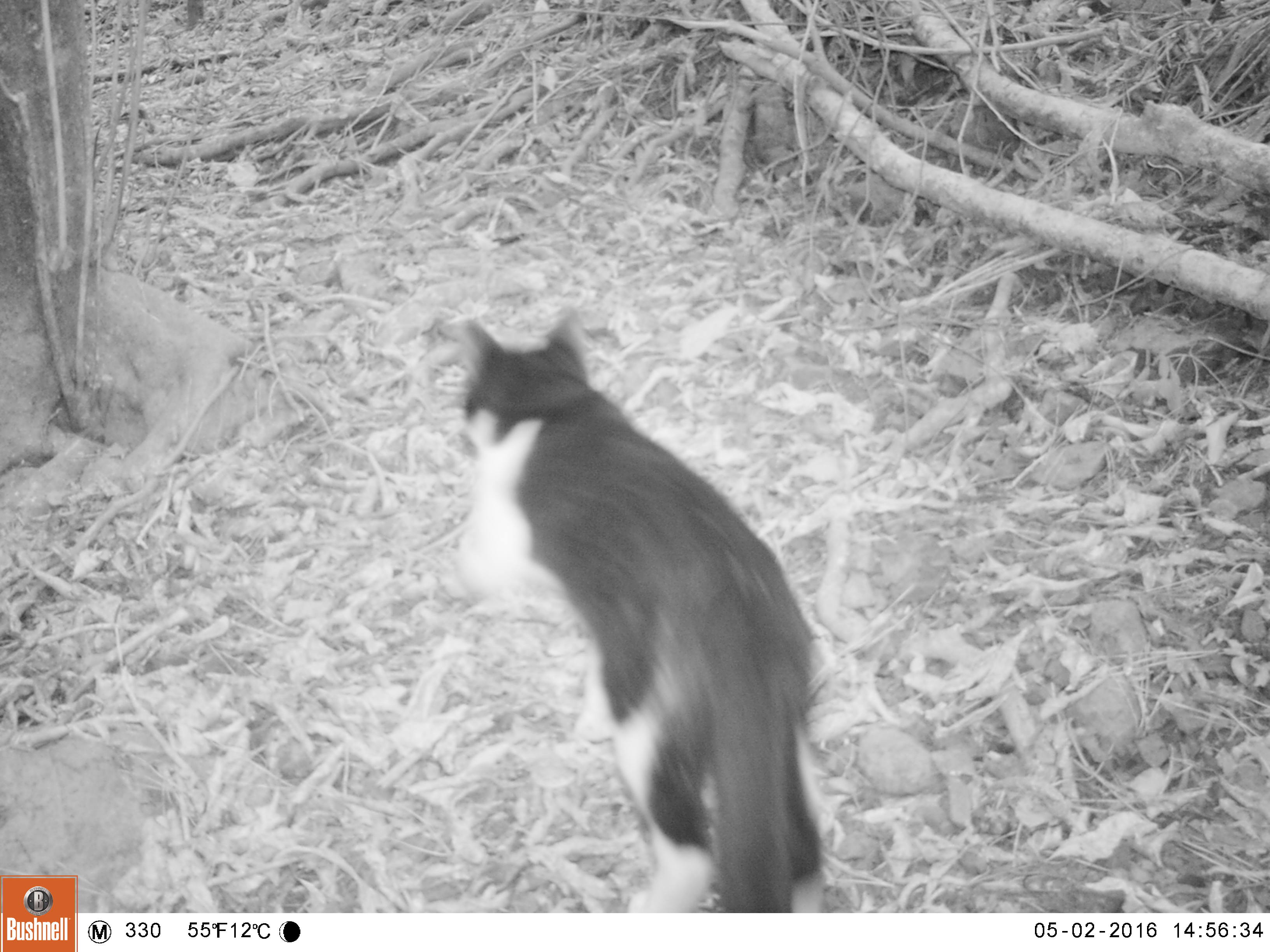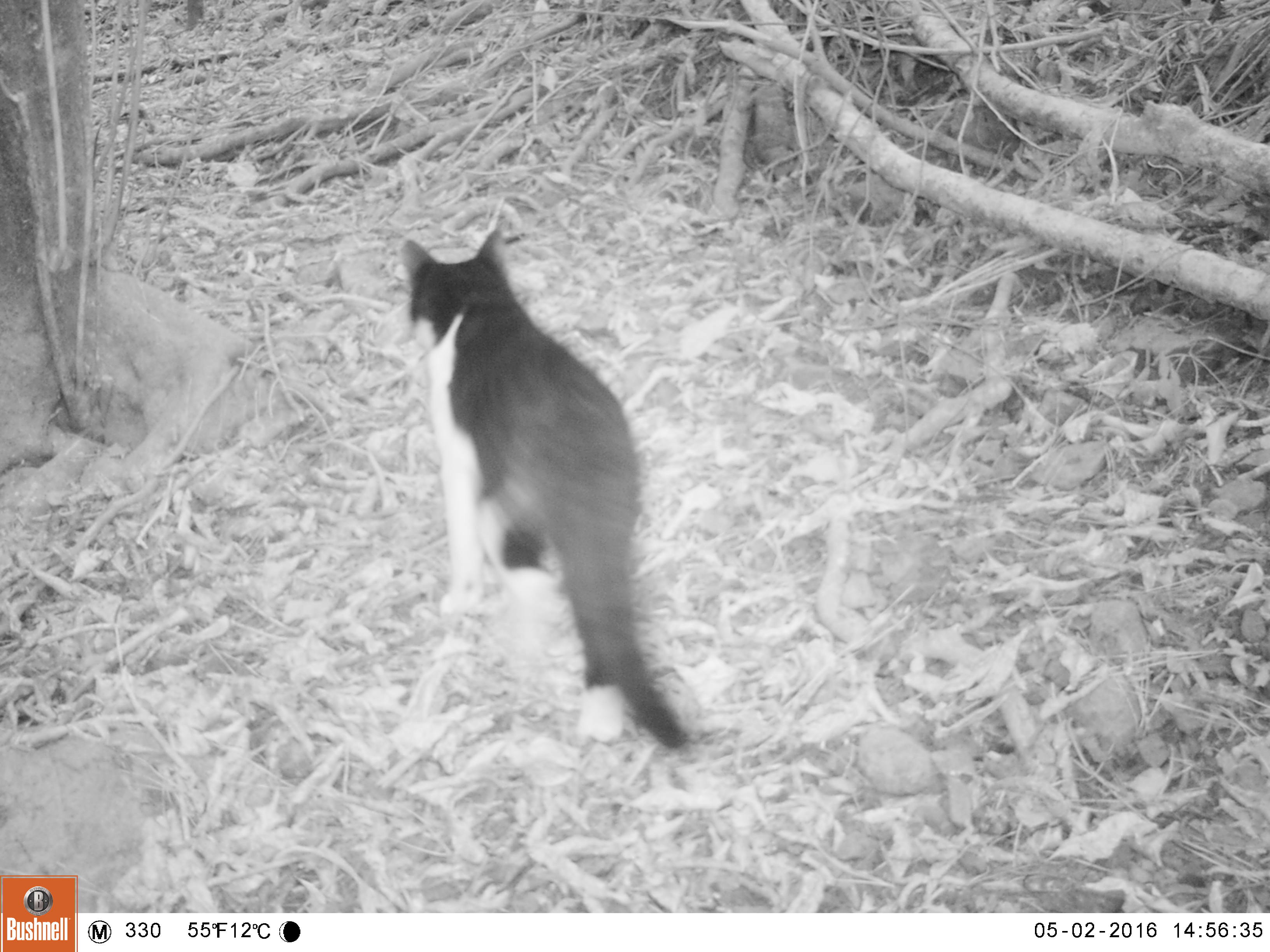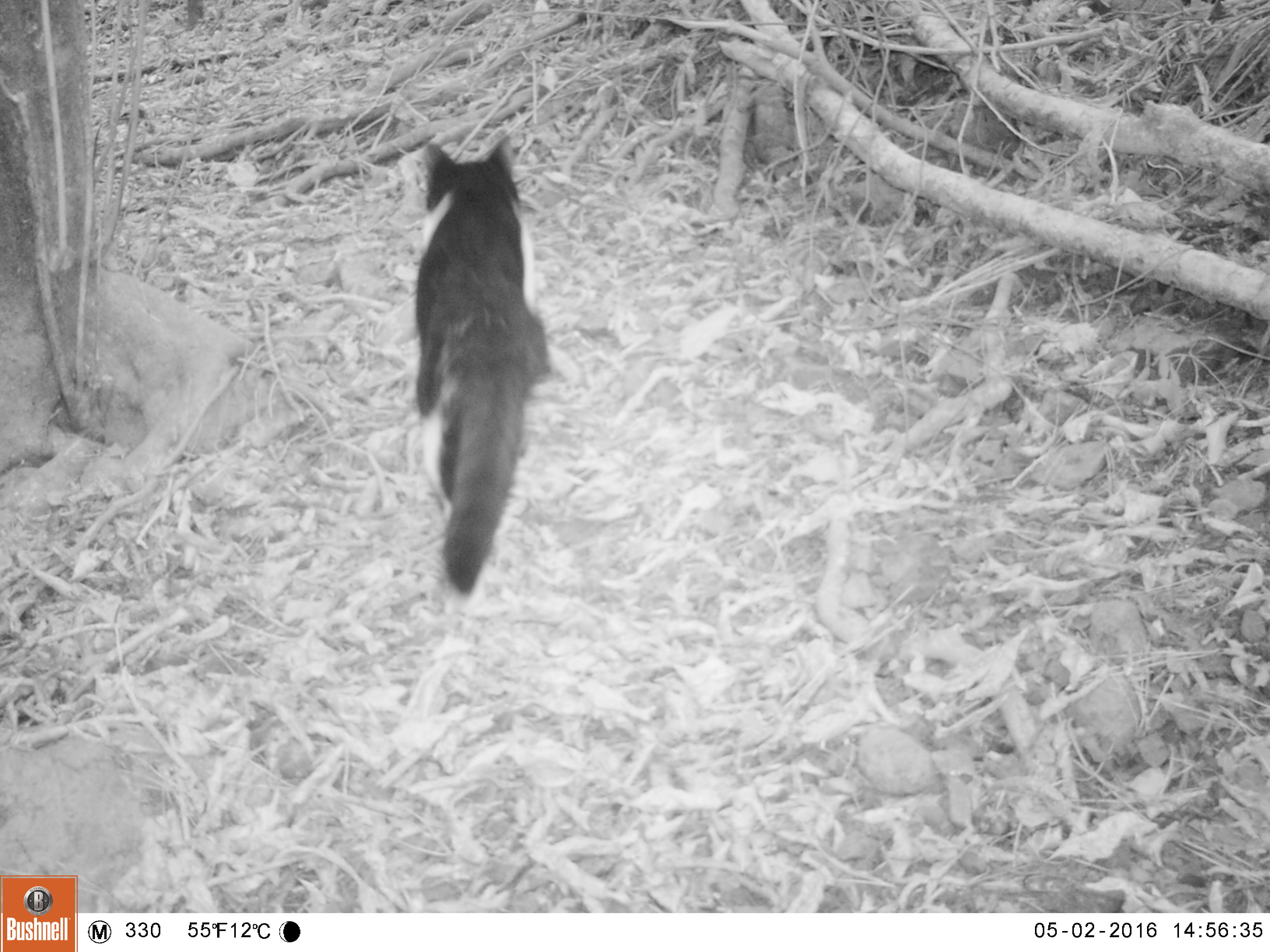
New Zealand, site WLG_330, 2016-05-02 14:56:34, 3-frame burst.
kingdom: Animalia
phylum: Chordata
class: Mammalia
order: Carnivora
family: Felidae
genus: Felis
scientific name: Felis catus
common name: domestic cat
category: cat